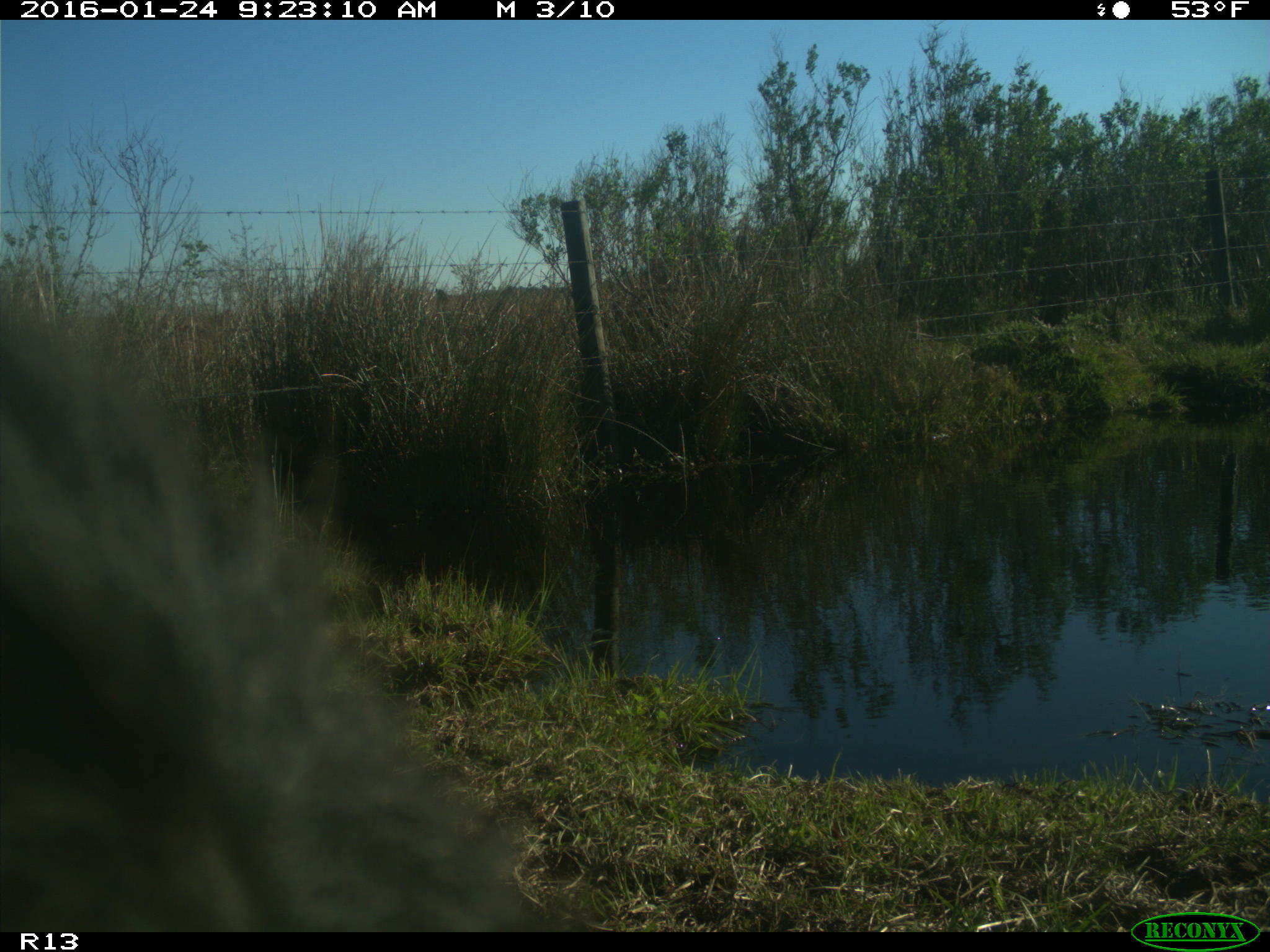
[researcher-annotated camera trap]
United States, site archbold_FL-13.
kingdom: Animalia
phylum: Chordata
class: Mammalia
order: Artiodactyla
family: Bovidae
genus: Bos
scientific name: Bos taurus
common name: domestic cow